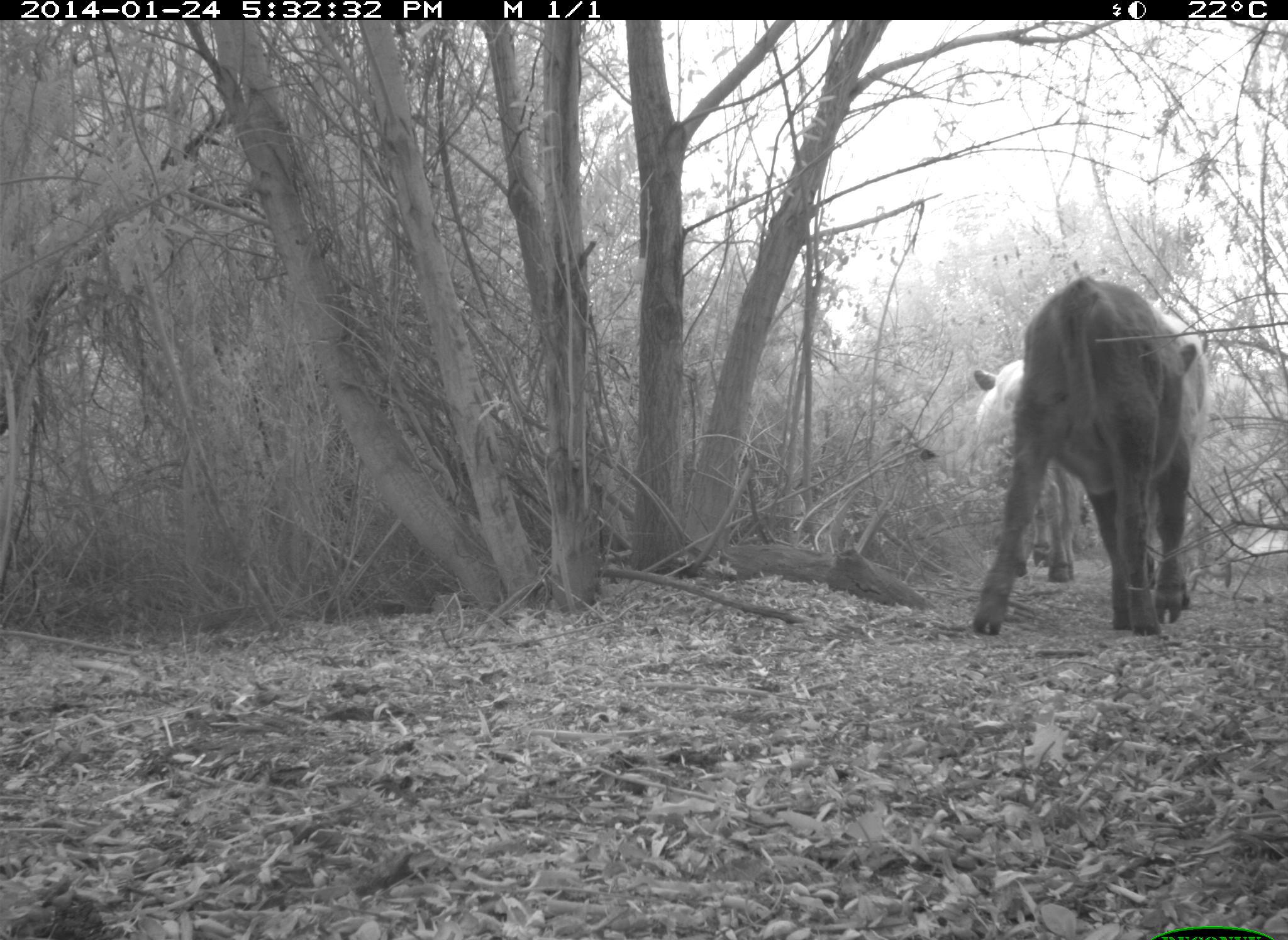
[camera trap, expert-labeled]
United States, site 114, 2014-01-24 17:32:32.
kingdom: Animalia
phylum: Chordata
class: Mammalia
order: Artiodactyla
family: Bovidae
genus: Bos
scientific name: Bos taurus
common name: cow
Cow (Bos taurus).